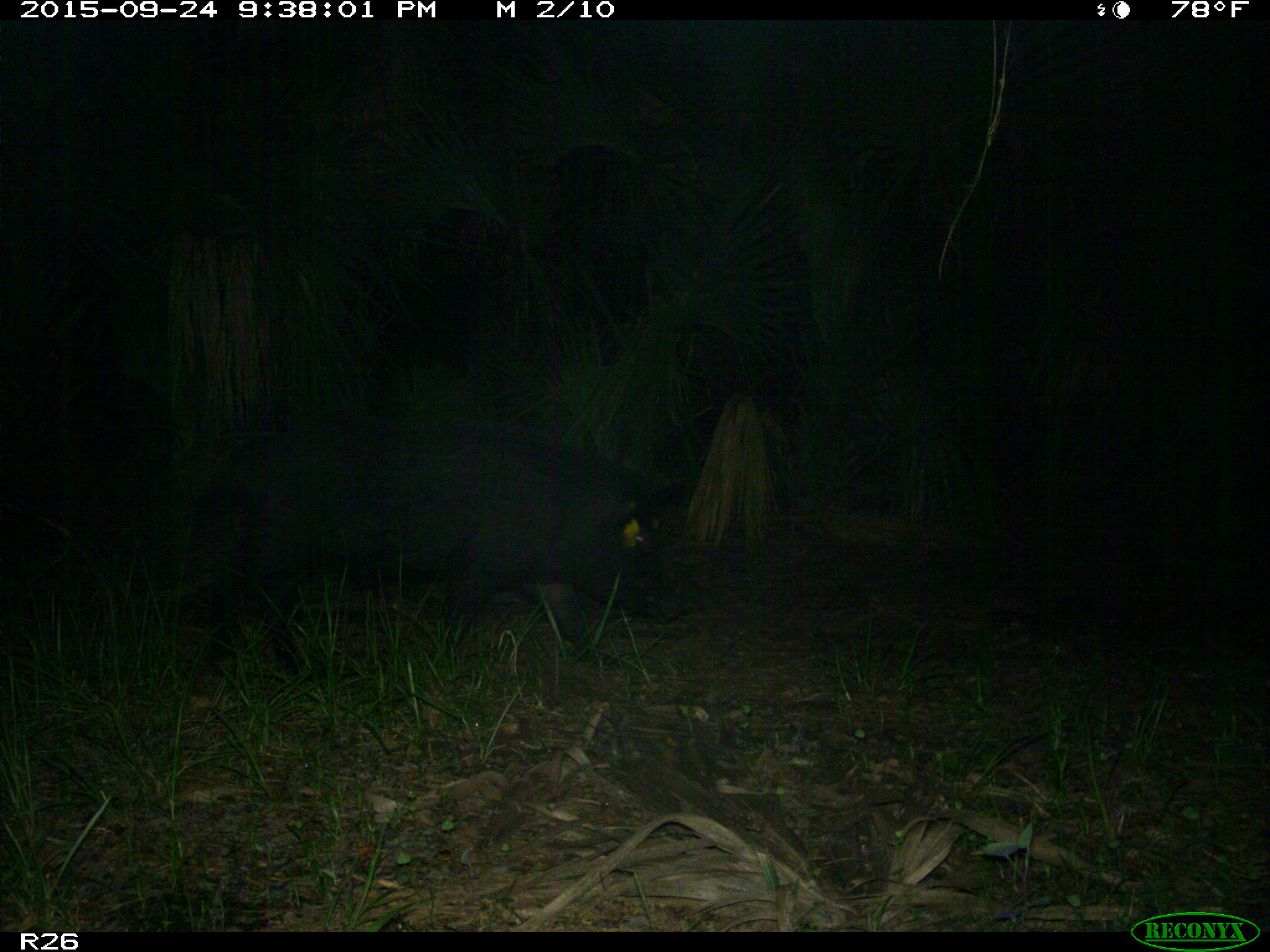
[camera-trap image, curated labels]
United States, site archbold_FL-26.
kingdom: Animalia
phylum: Chordata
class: Mammalia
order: Artiodactyla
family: Suidae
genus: Sus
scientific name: Sus scrofa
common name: wild boar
Sus scrofa (wild boar).